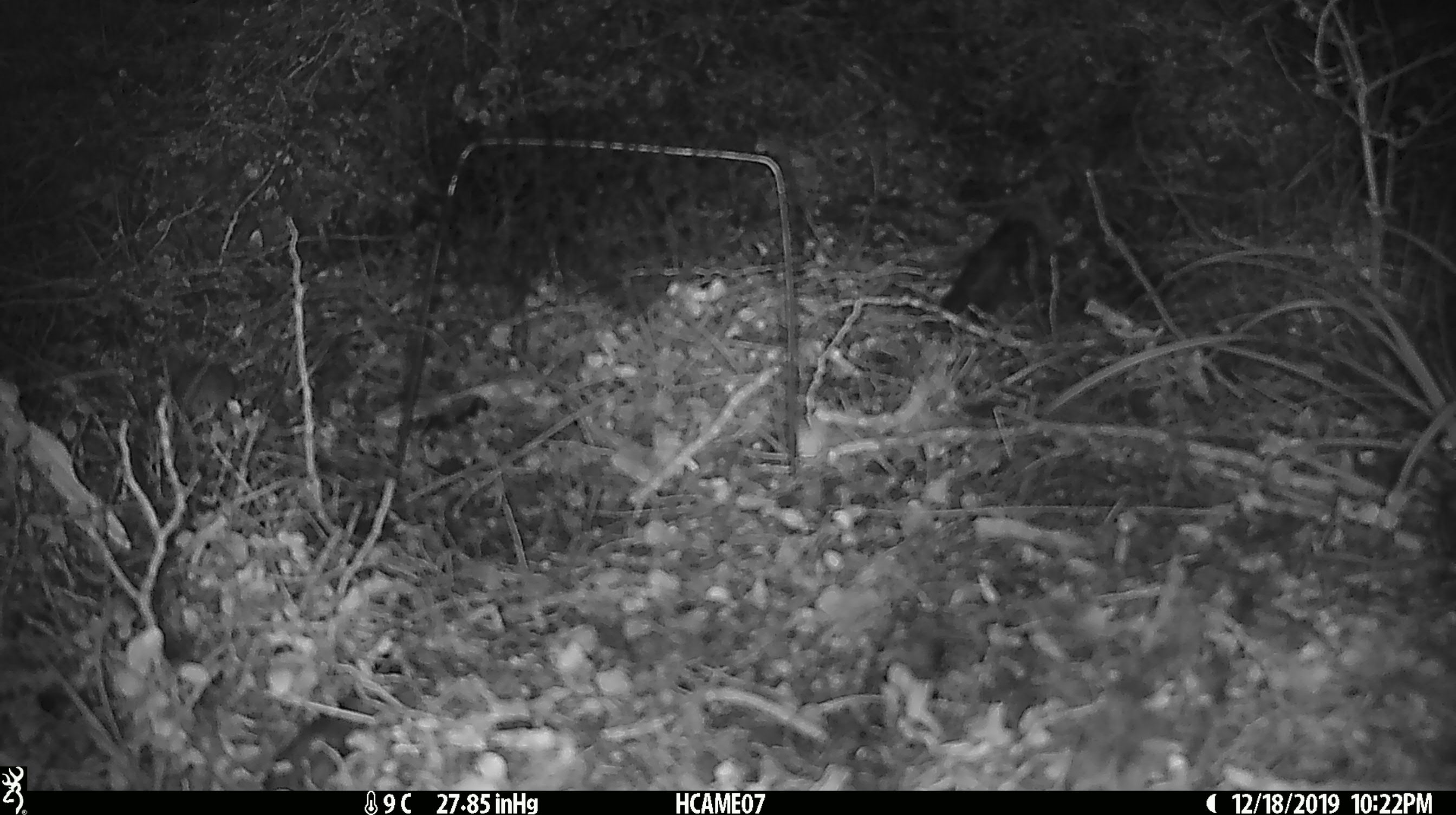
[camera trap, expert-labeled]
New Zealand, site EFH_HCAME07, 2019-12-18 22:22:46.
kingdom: Animalia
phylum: Chordata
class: Mammalia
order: Rodentia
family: Muridae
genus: Mus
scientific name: Mus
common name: mouse